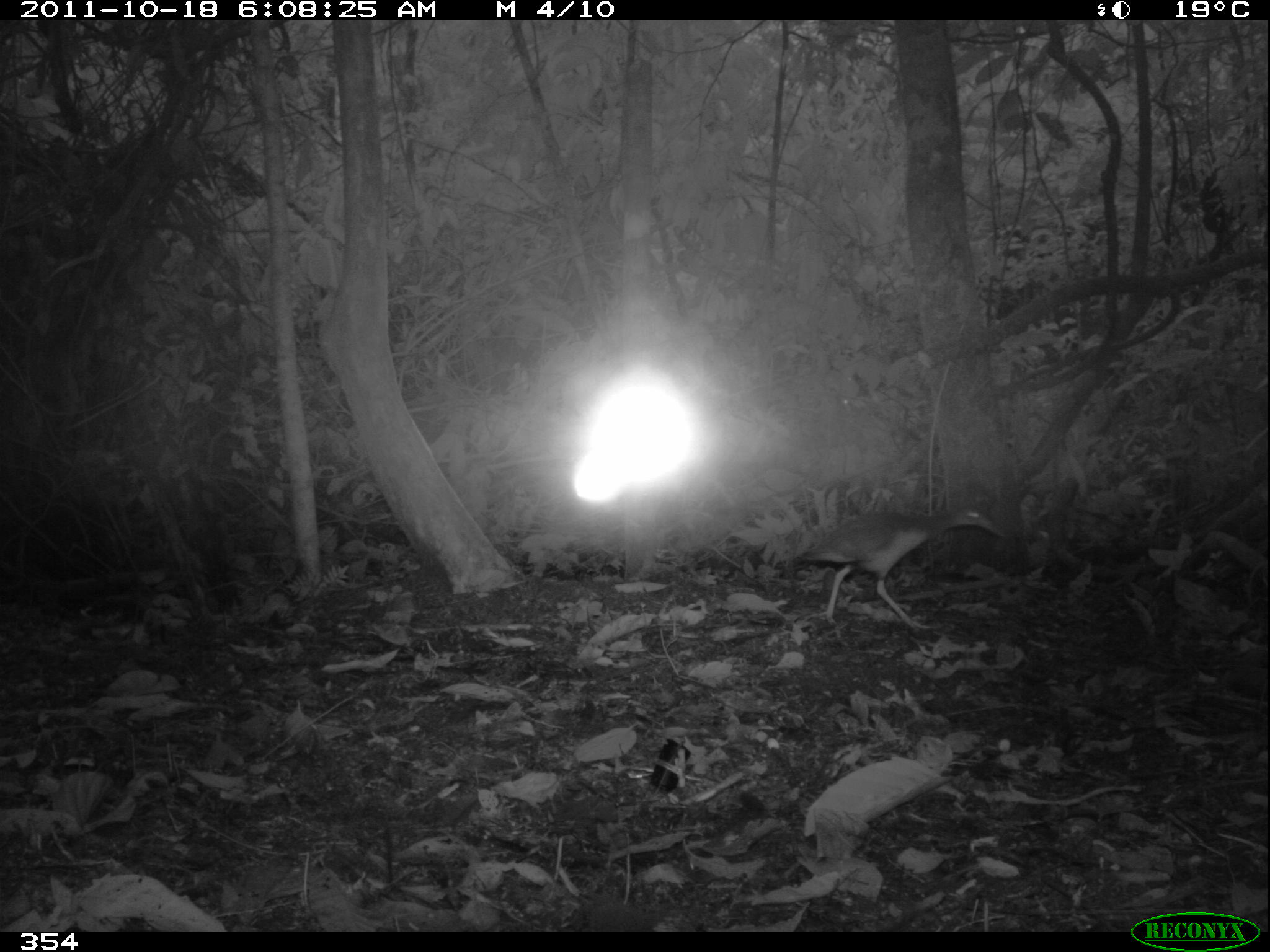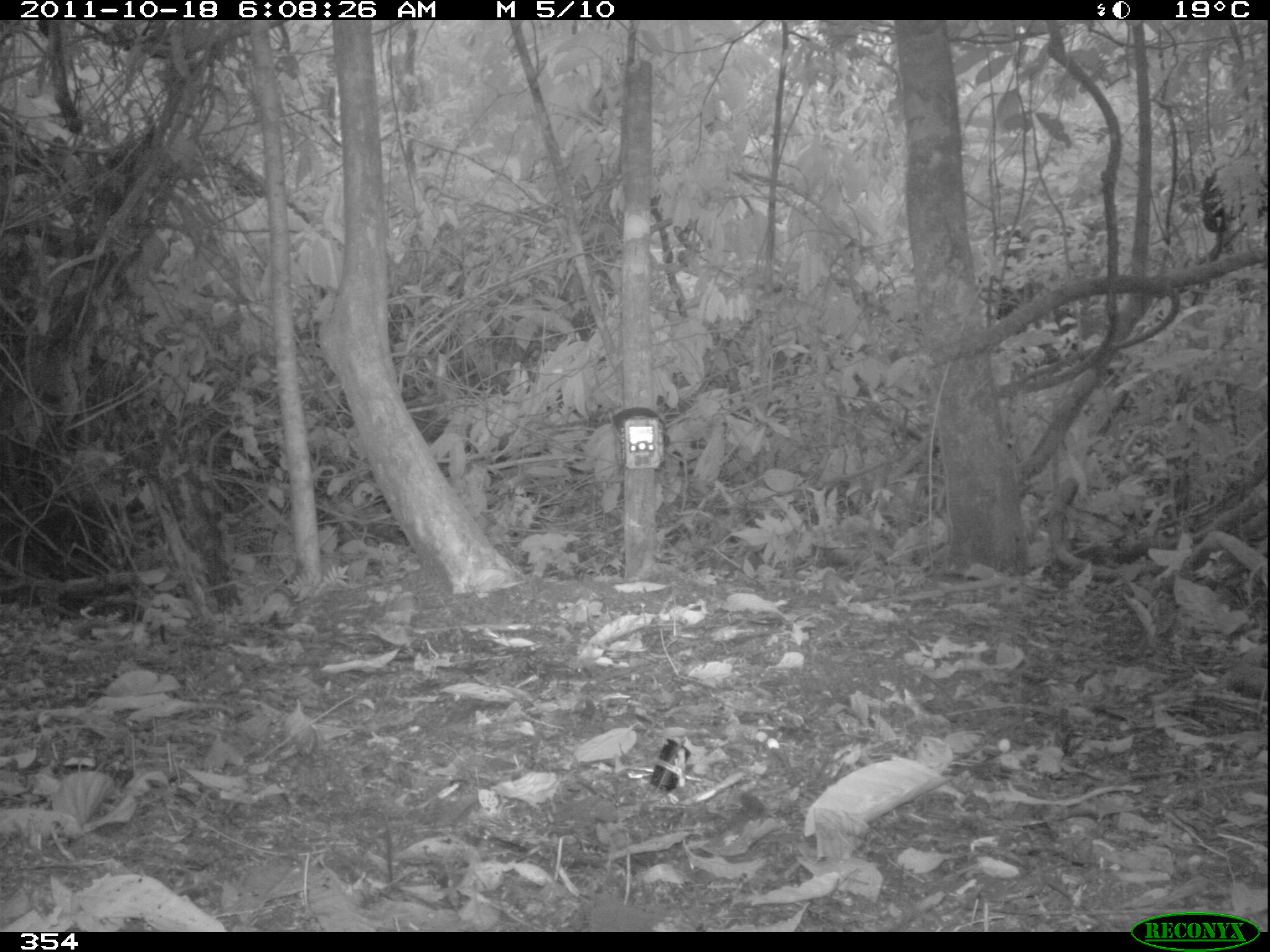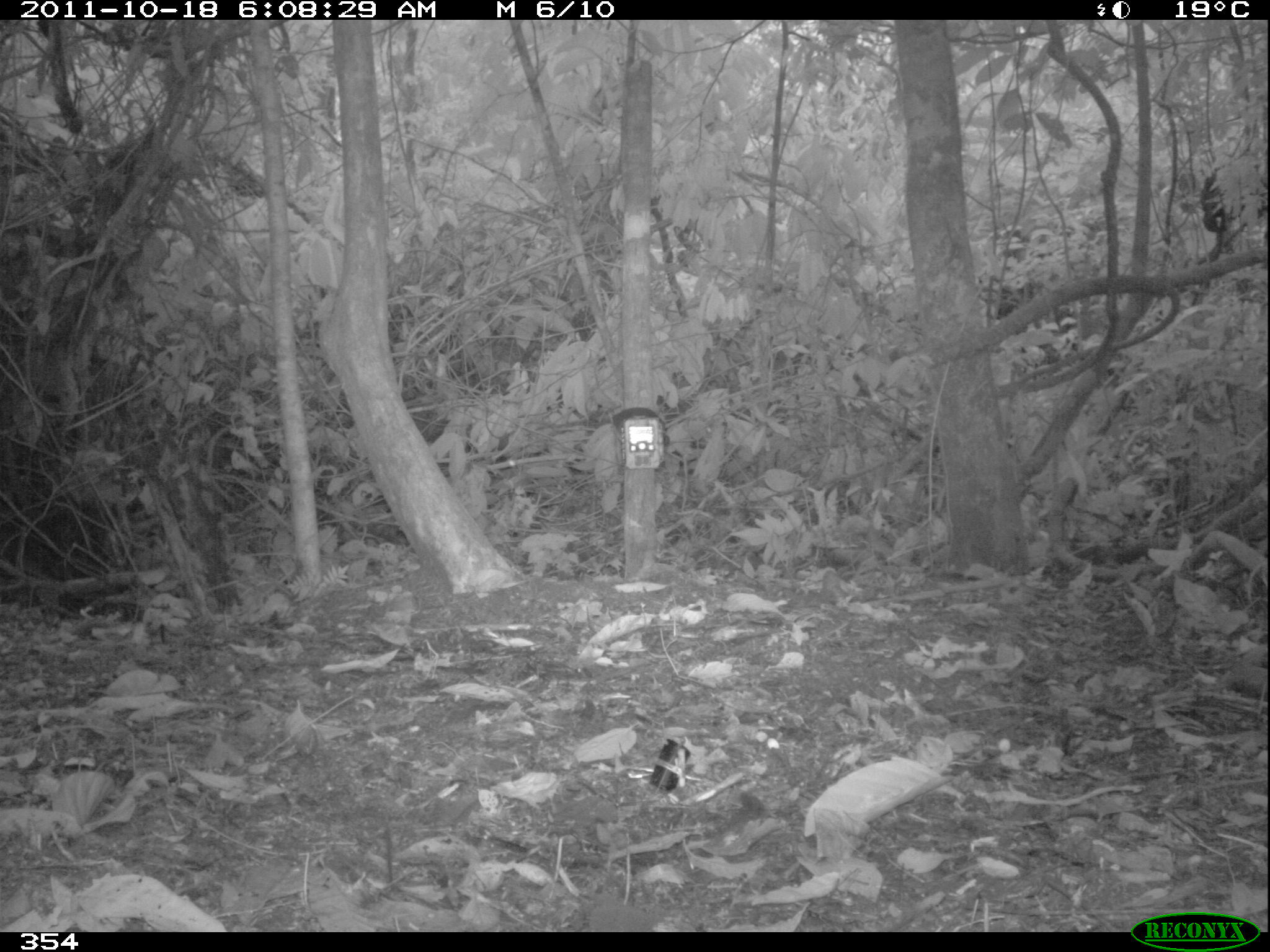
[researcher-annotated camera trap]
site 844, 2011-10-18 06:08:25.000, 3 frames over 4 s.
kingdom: Animalia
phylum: Chordata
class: Aves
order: Gruiformes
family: Rallidae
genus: Aramides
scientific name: Aramides cajaneus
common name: gray-cowled wood-rail